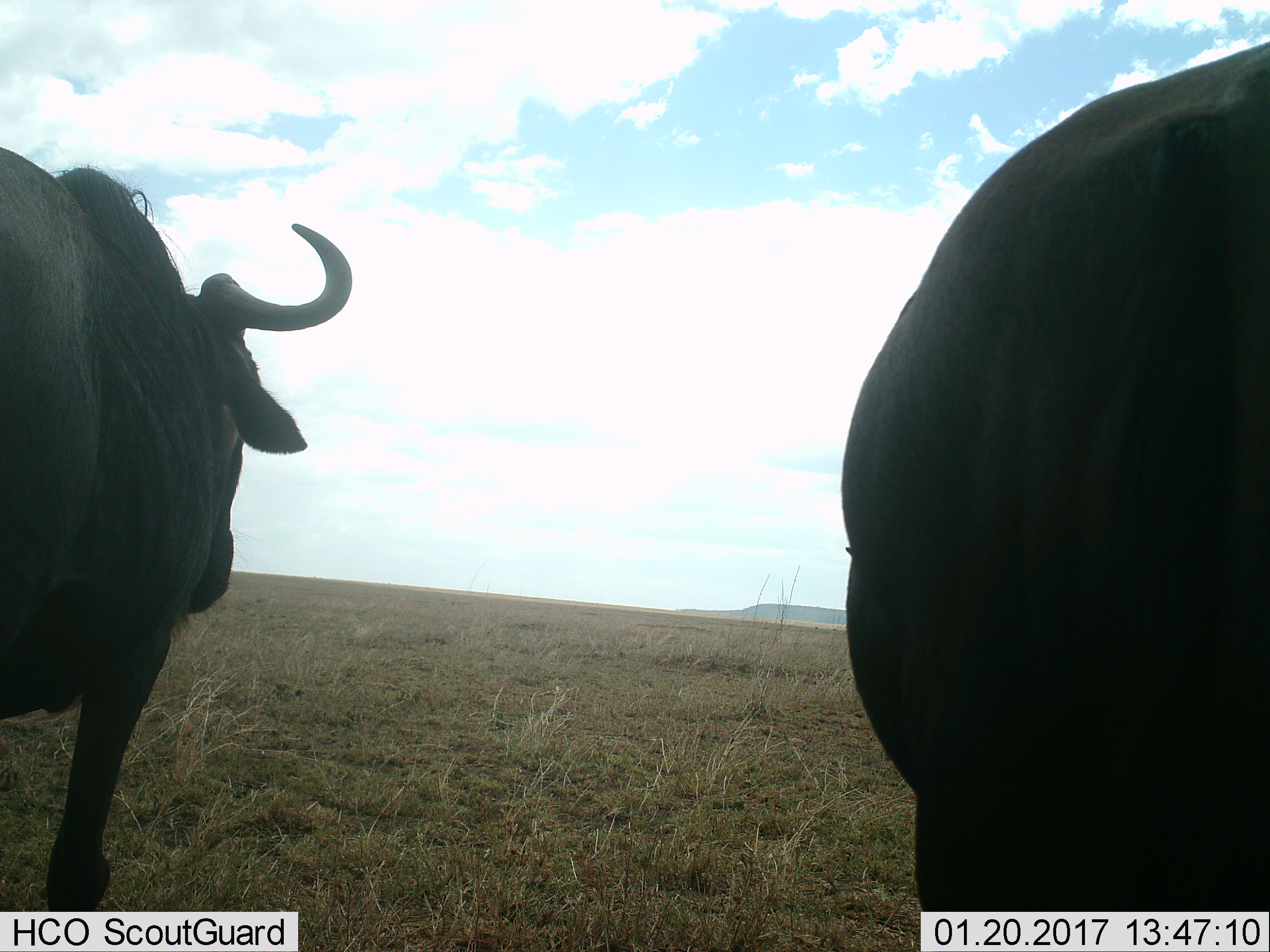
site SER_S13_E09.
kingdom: Animalia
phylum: Chordata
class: Mammalia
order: Artiodactyla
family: Bovidae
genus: Connochaetes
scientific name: Connochaetes taurinus taurinus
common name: blue wildebeest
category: wildebeestblue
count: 2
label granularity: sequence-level